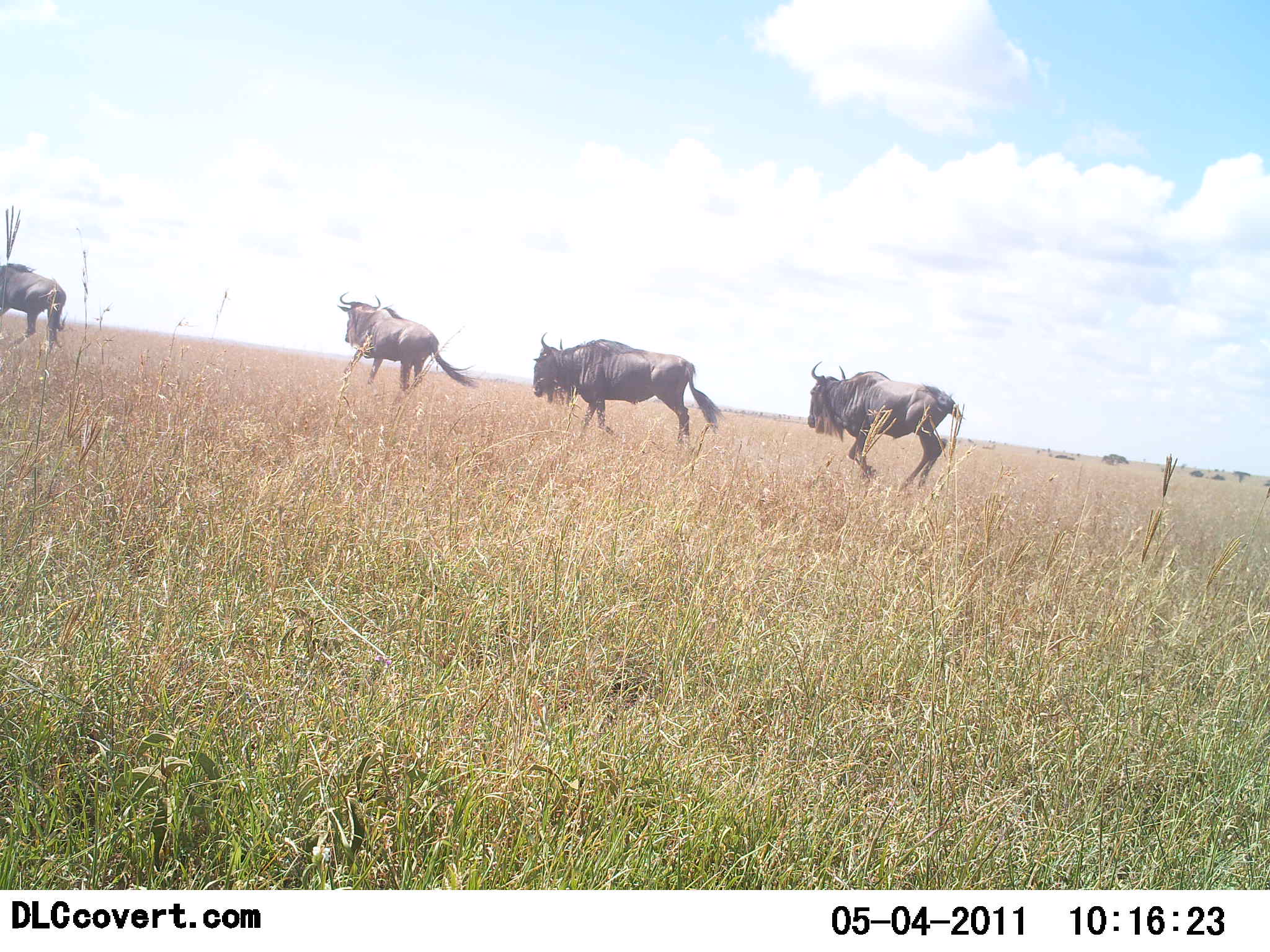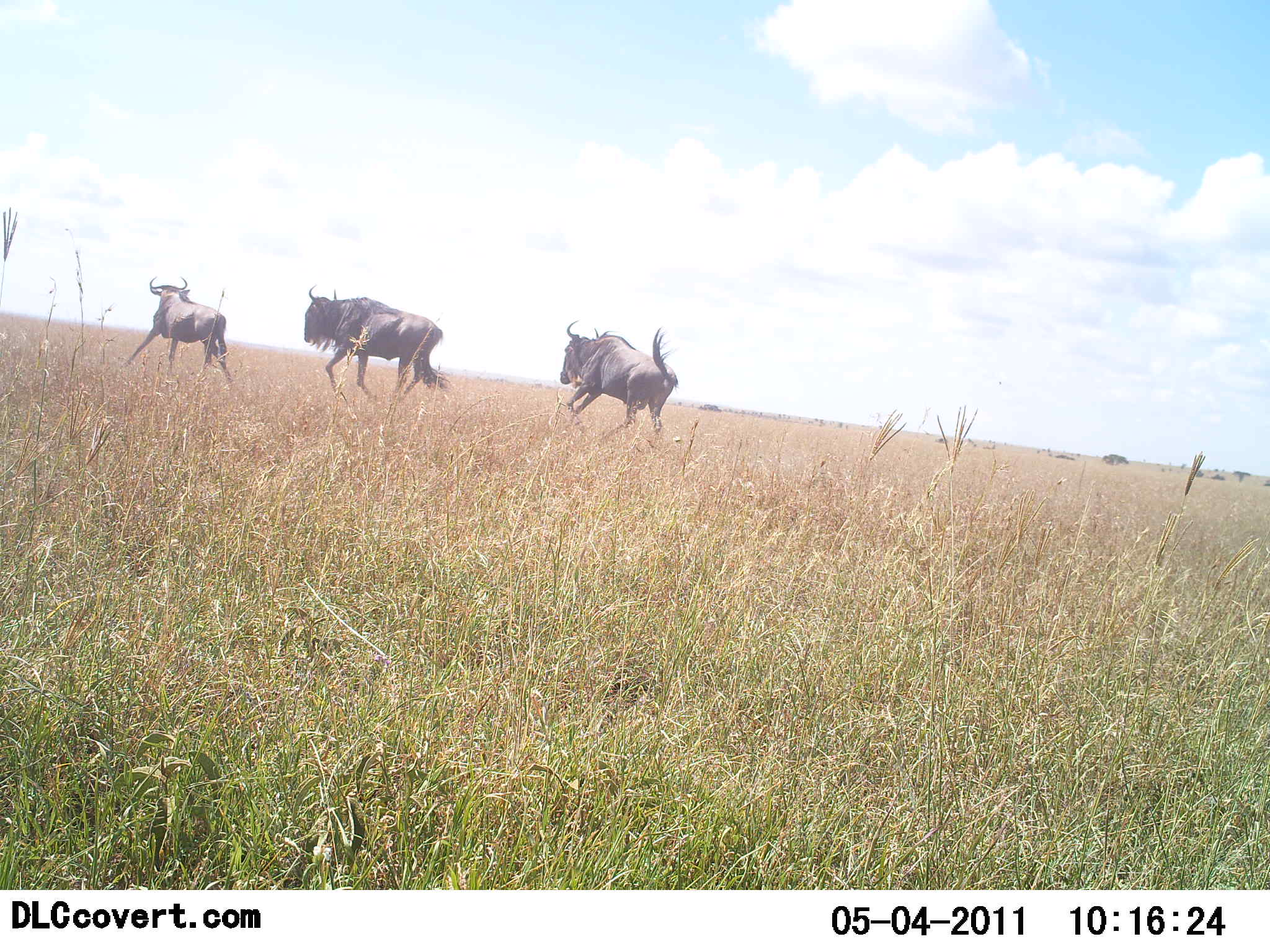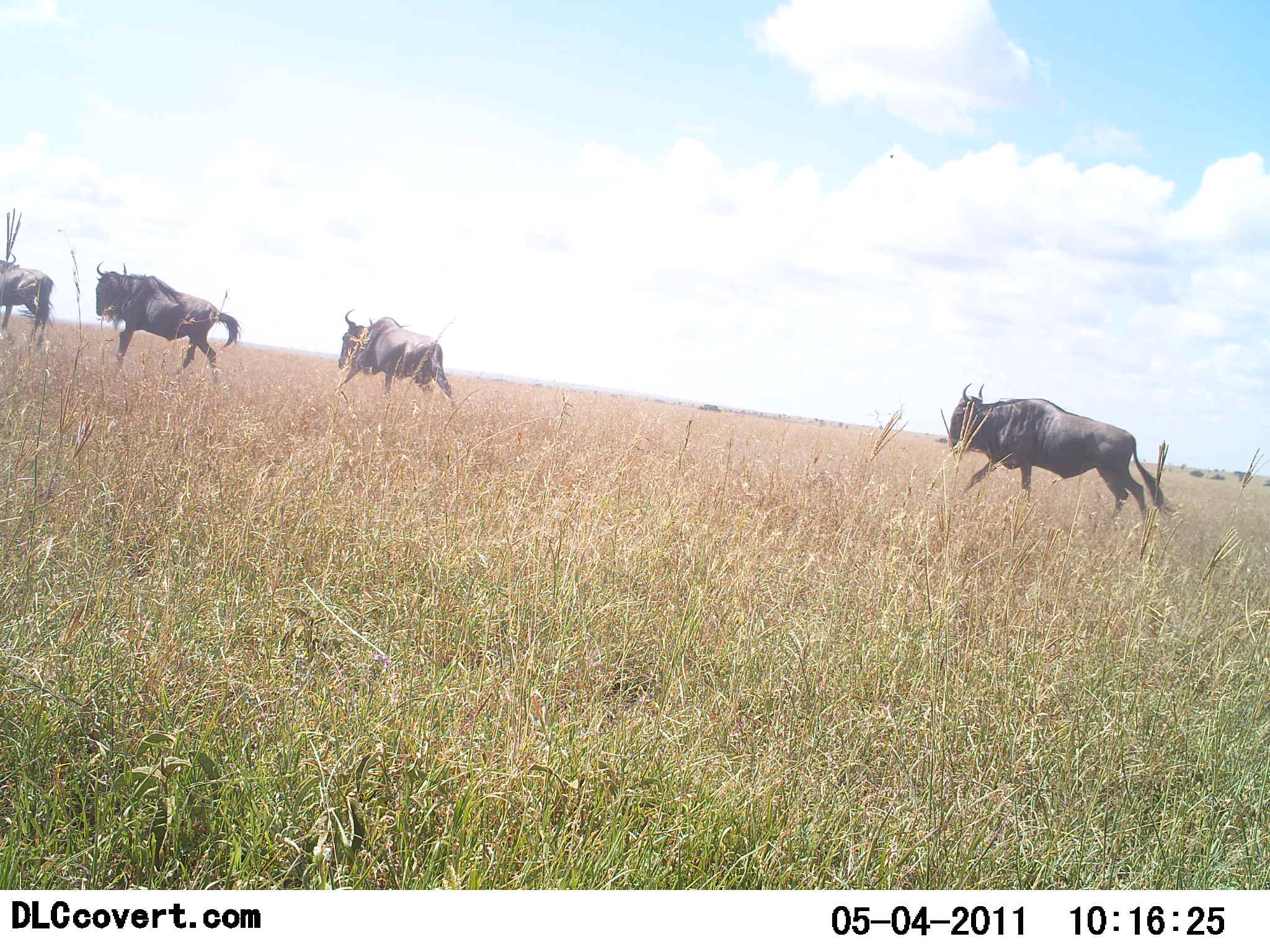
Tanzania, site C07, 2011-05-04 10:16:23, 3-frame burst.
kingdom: Animalia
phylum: Chordata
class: Mammalia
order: Artiodactyla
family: Bovidae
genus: Connochaetes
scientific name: Connochaetes taurinus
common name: blue wildebeest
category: wildebeest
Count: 4.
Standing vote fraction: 15%.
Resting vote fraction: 0%.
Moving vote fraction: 100%.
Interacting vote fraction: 0%.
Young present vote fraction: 0%.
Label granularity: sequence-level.